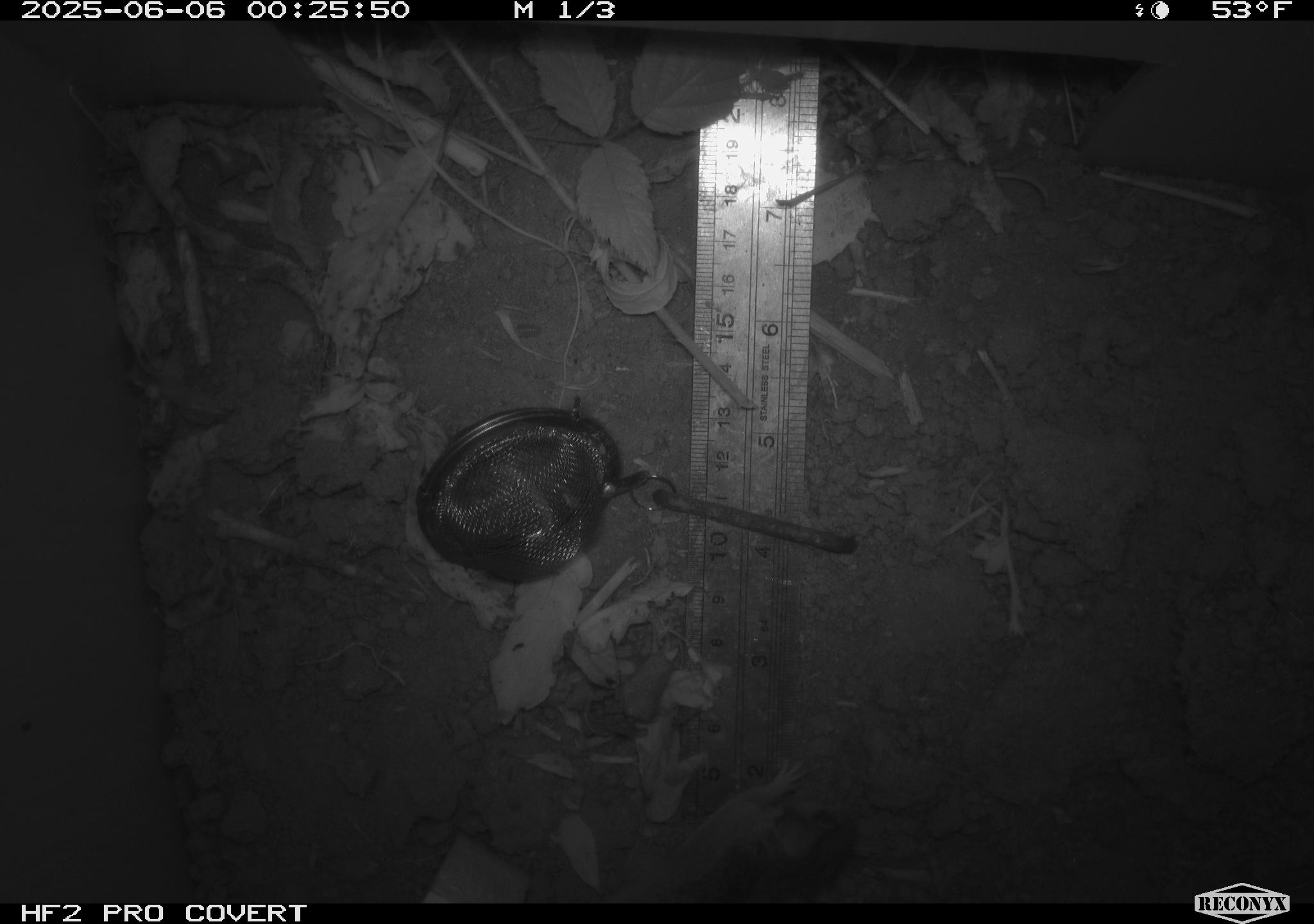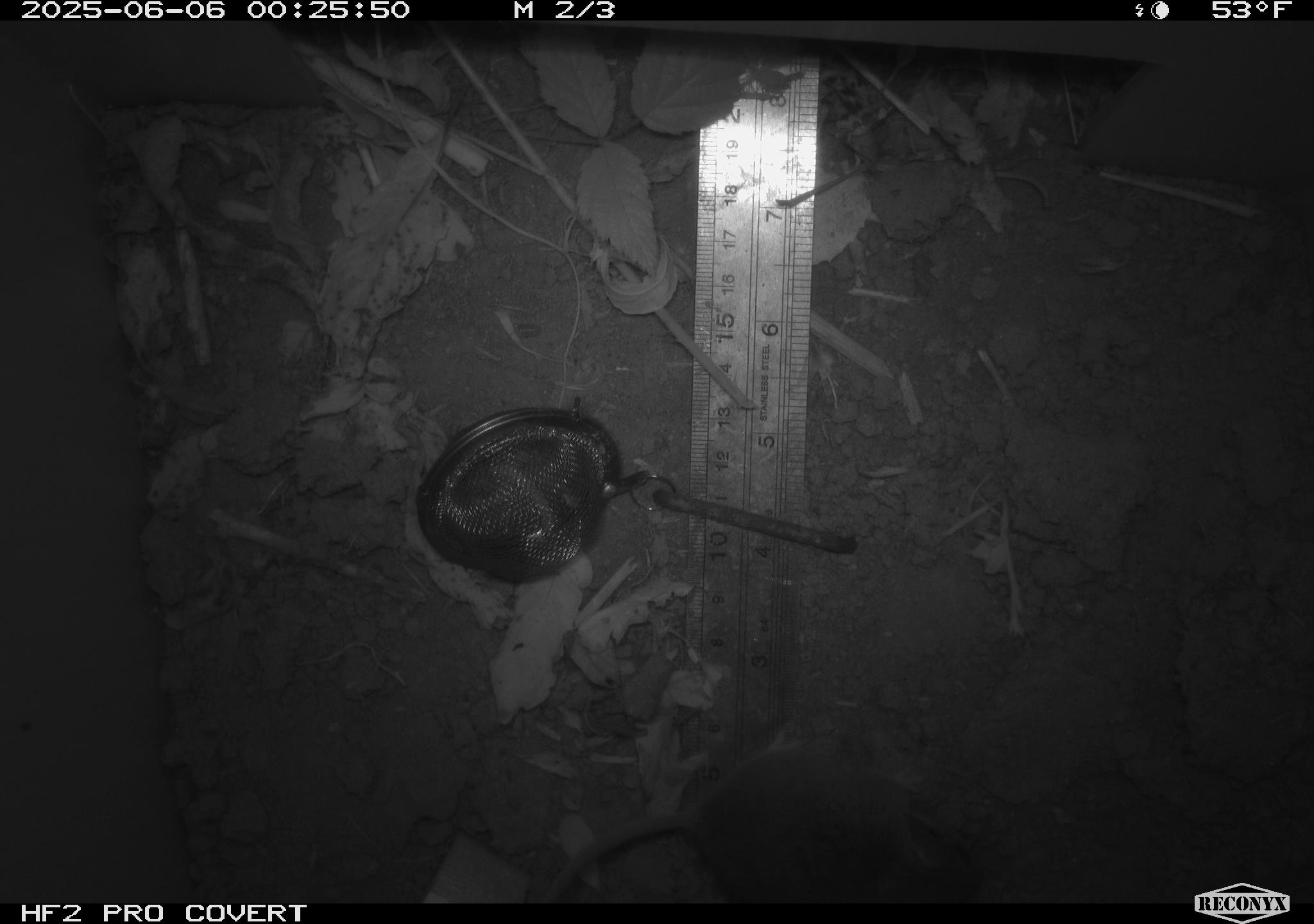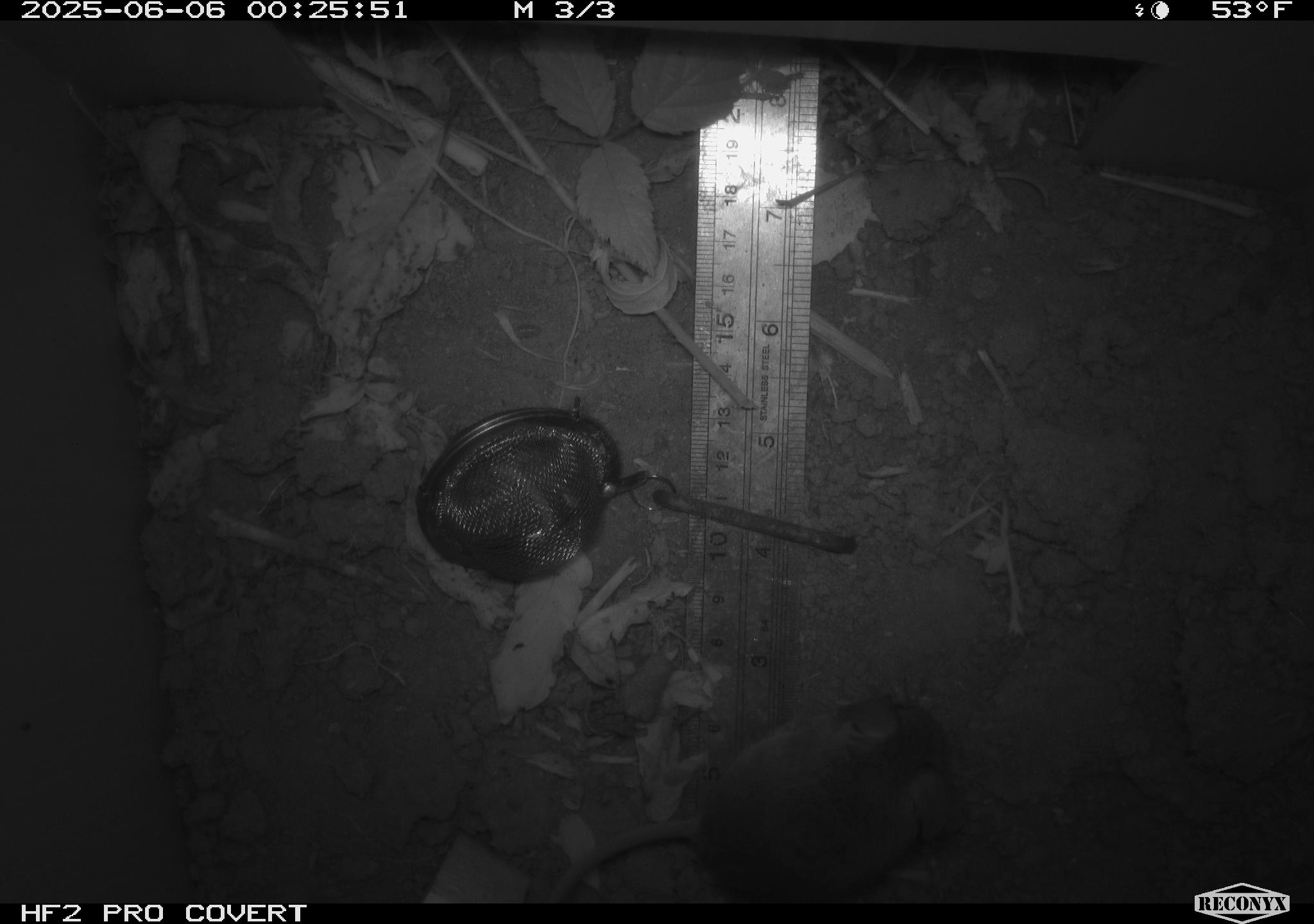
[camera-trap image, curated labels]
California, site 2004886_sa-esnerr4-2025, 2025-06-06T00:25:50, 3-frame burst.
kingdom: Animalia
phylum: Chordata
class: Mammalia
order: Rodentia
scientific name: Rodentia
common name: rodent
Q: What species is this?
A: Rodent (Rodentia).